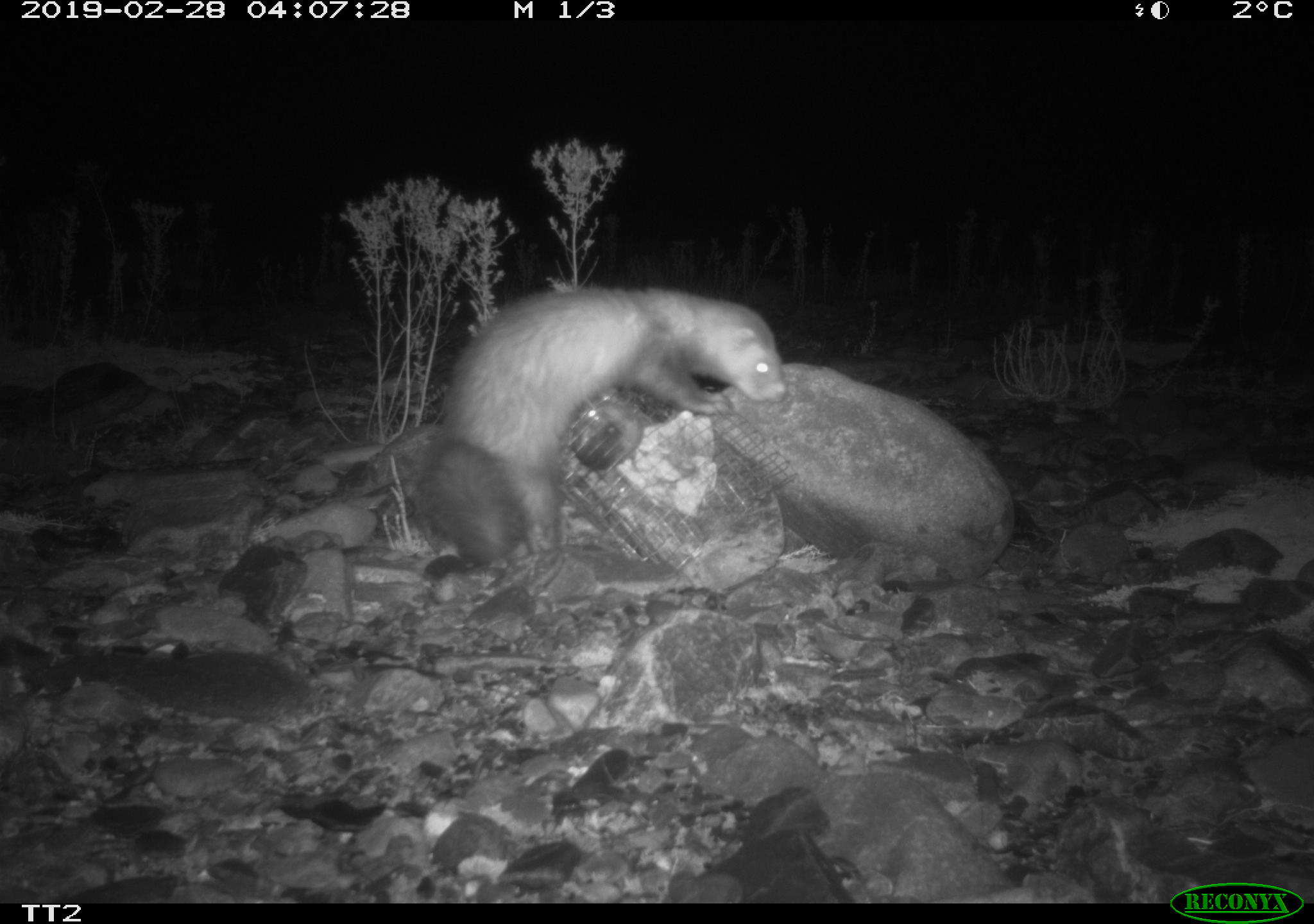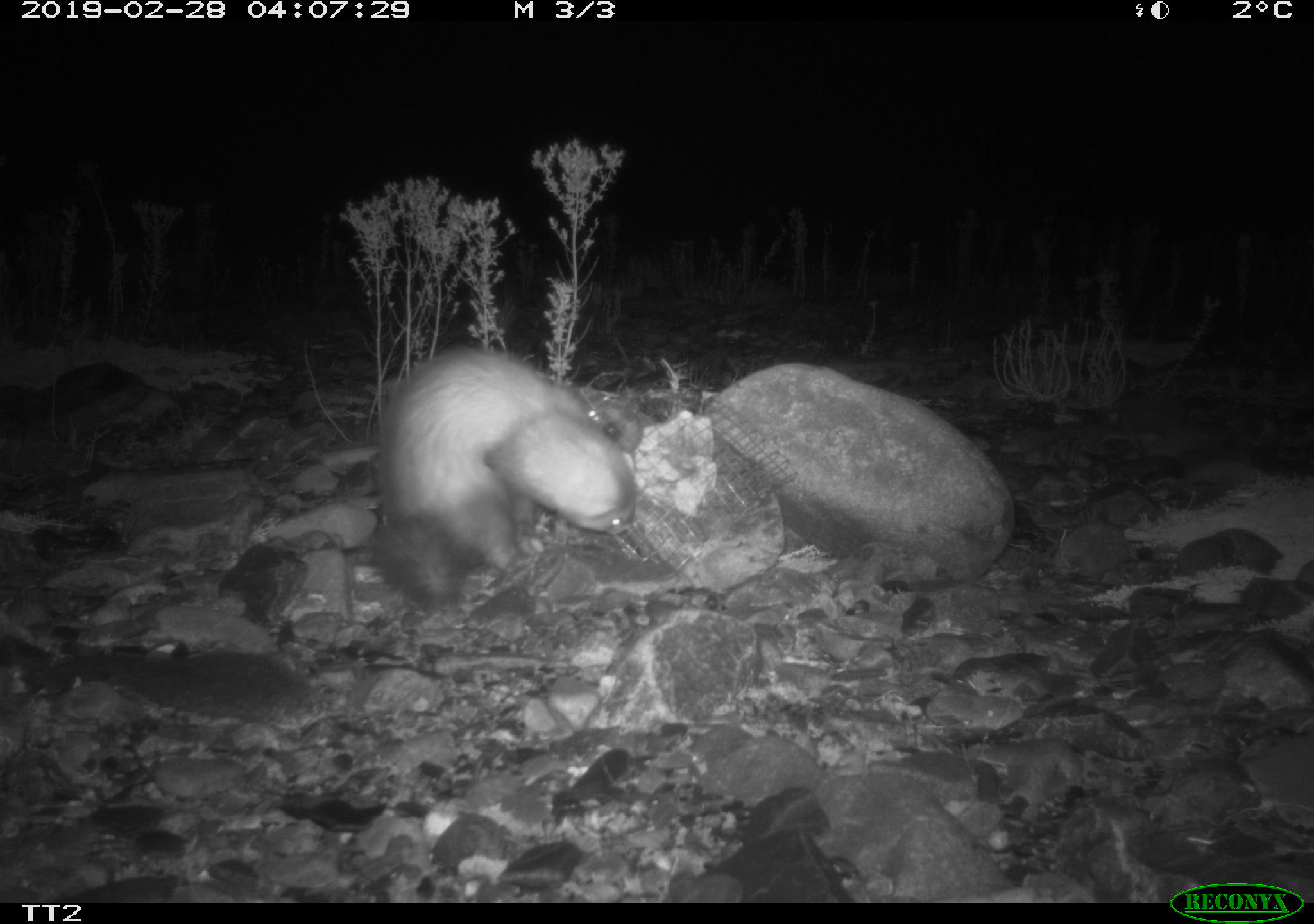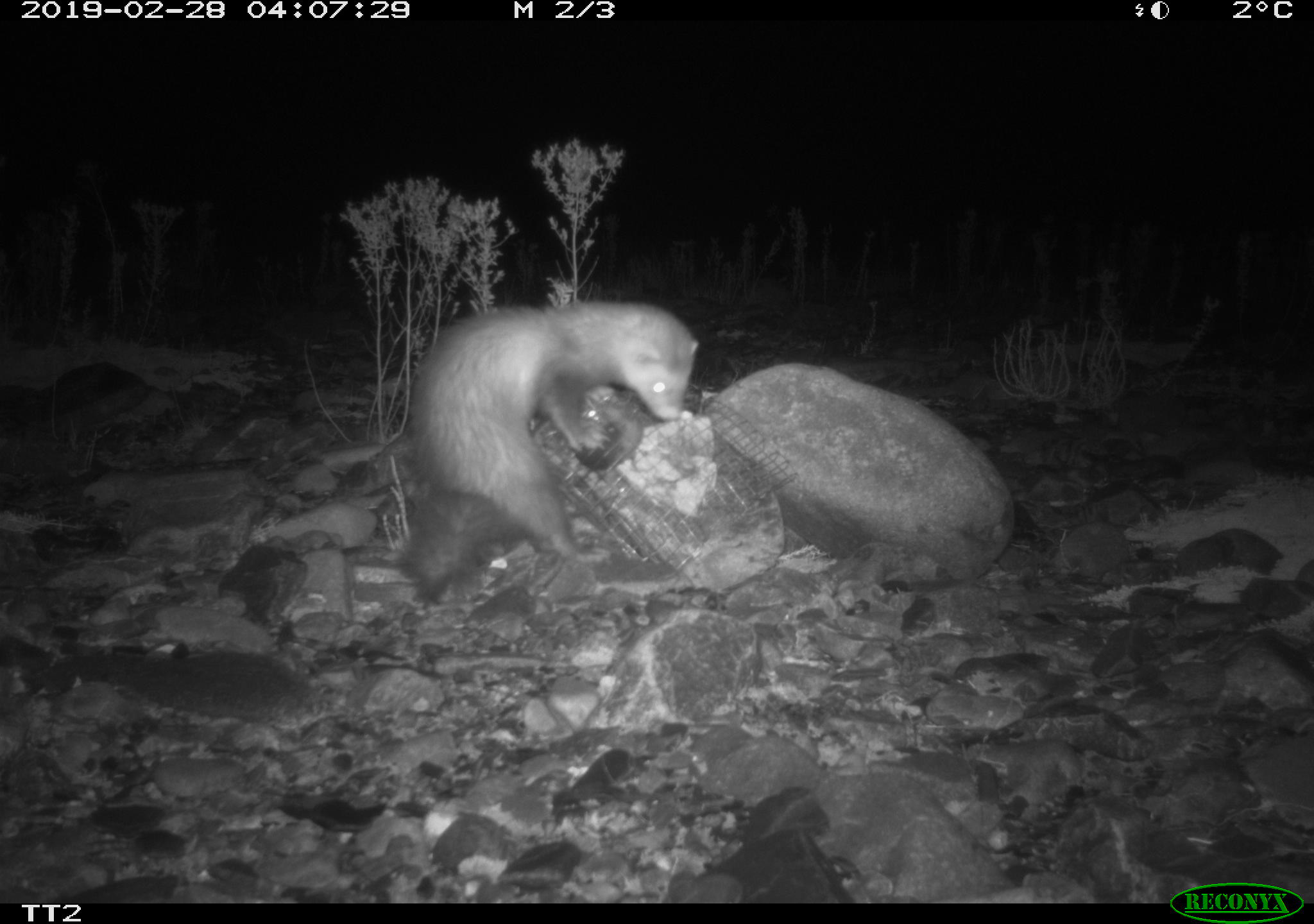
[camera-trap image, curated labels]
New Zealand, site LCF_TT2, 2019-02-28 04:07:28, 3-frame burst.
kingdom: Animalia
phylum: Chordata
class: Mammalia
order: Carnivora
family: Mustelidae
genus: Mustela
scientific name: Mustela furo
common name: ferret